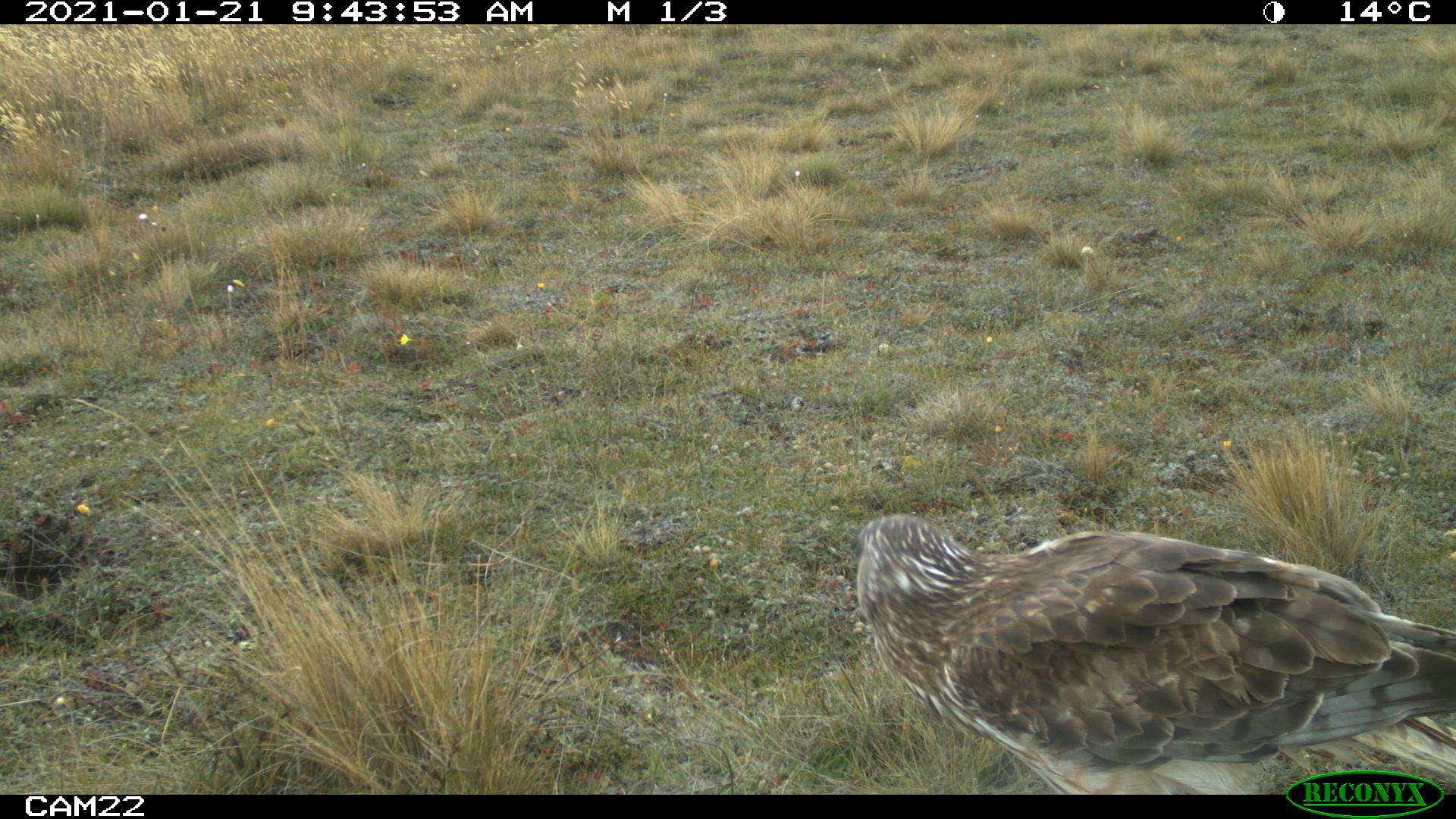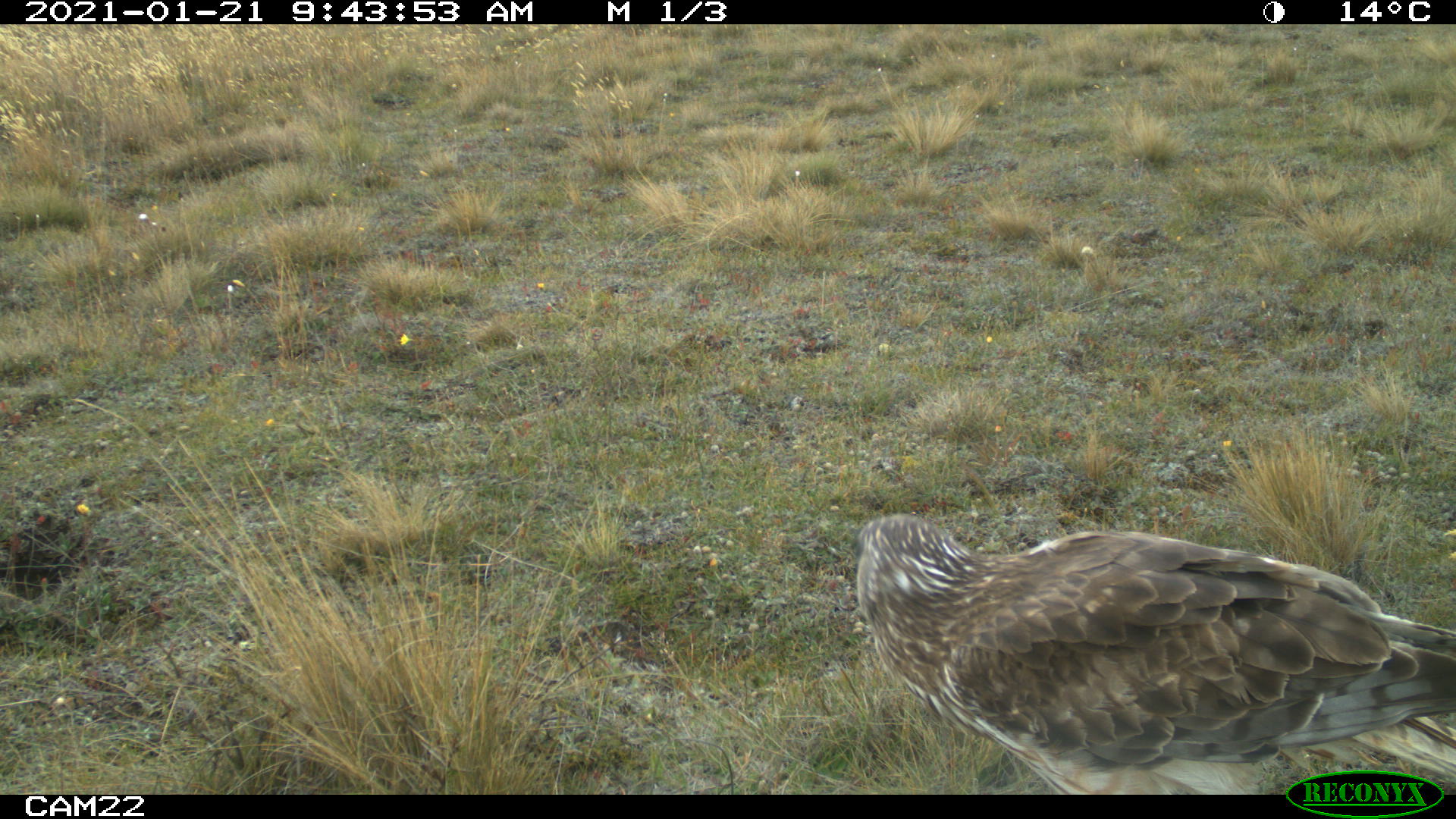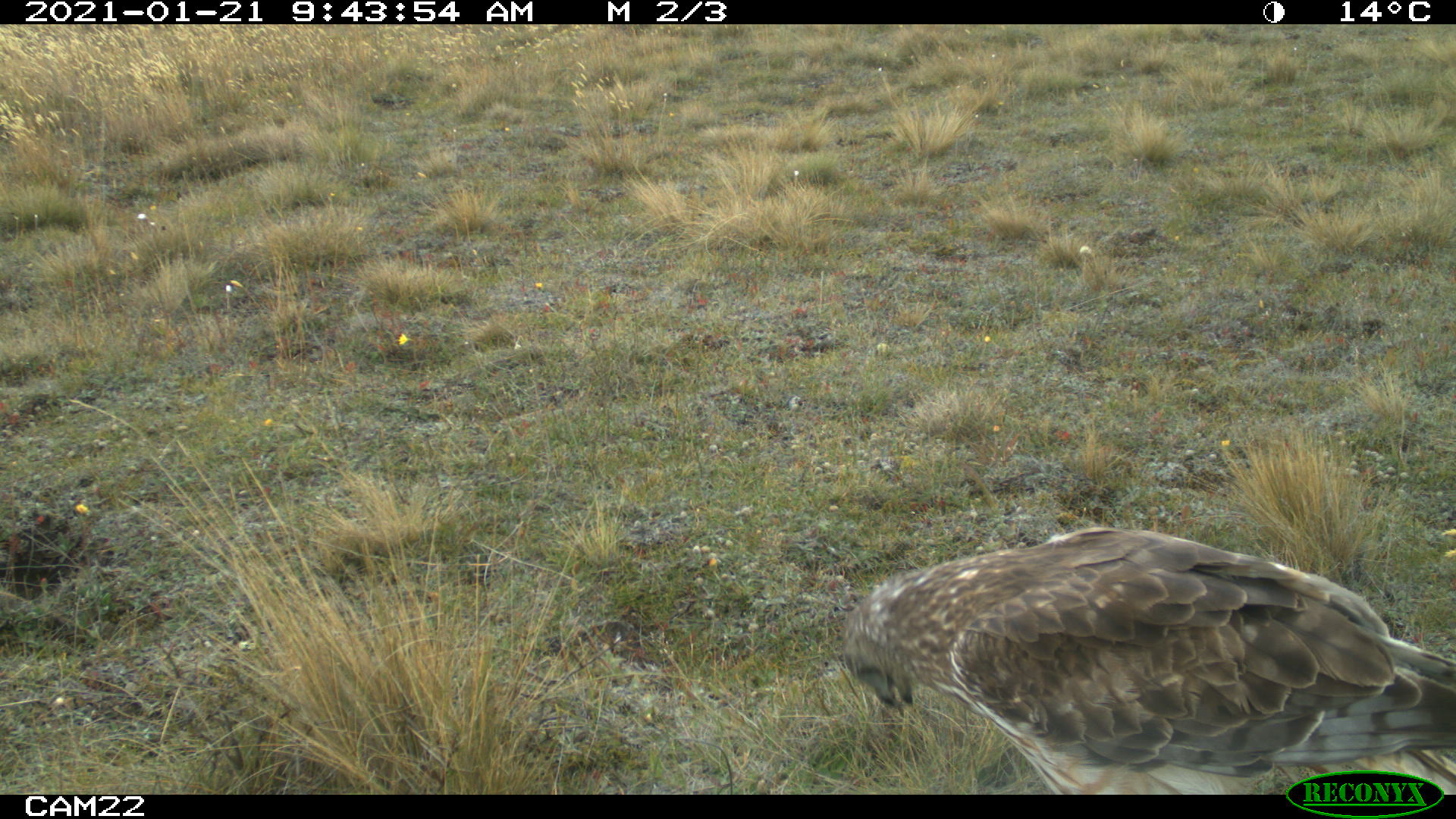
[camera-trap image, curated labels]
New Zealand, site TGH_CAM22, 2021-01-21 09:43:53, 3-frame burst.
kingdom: Animalia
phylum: Chordata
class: Aves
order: Accipitriformes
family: Accipitridae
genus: Circus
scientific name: Circus approximans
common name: swamp harrier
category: harrier